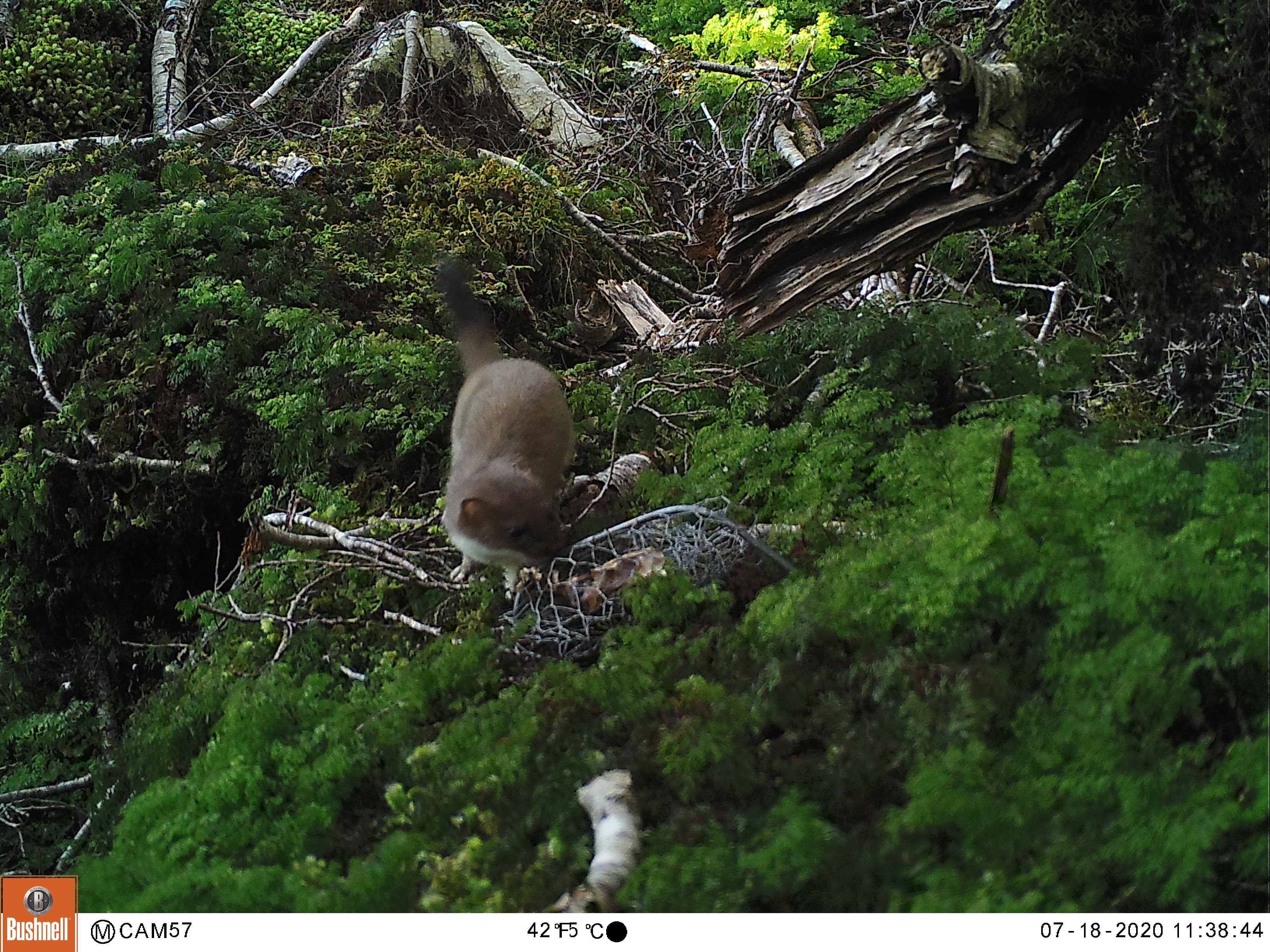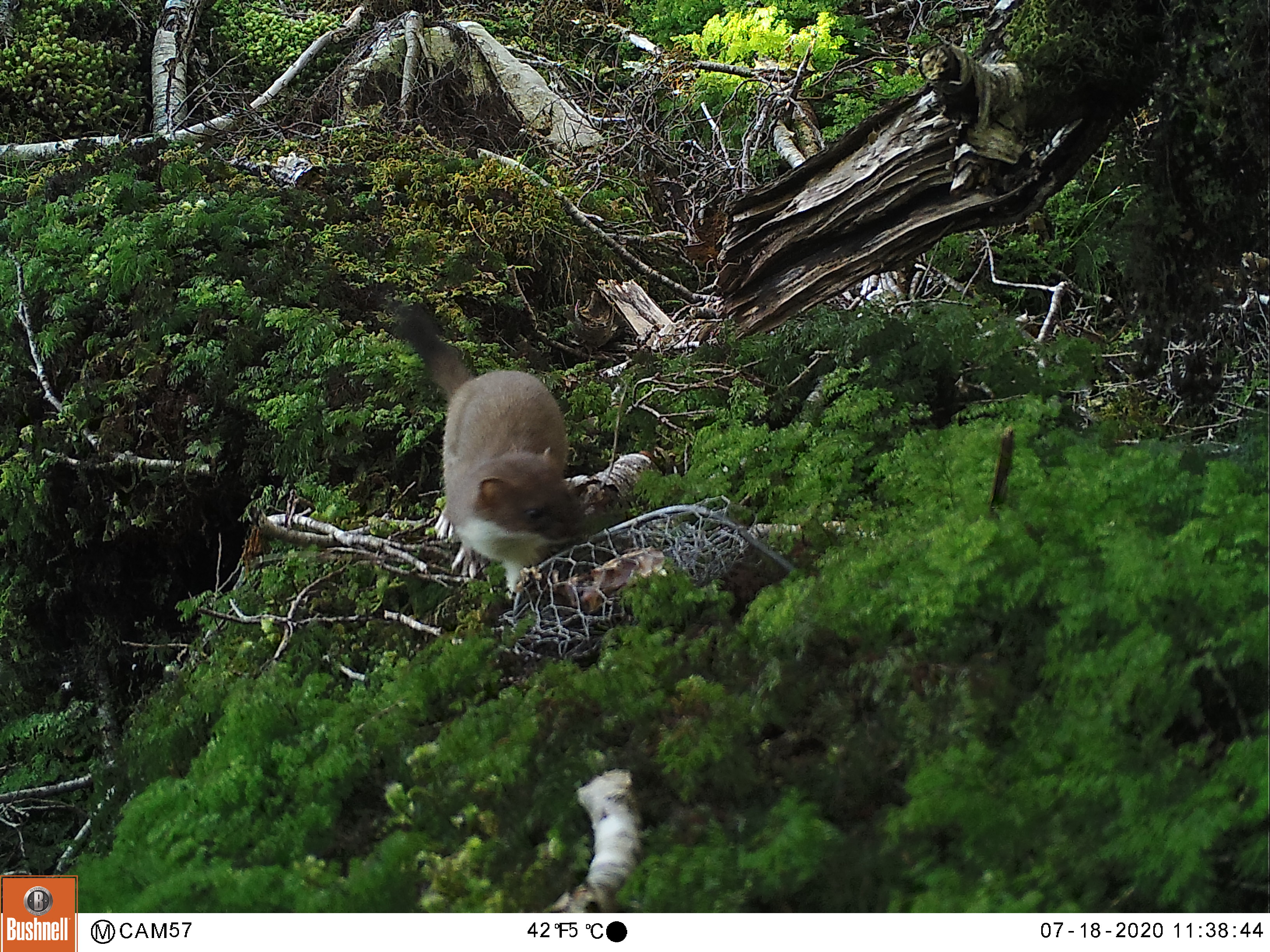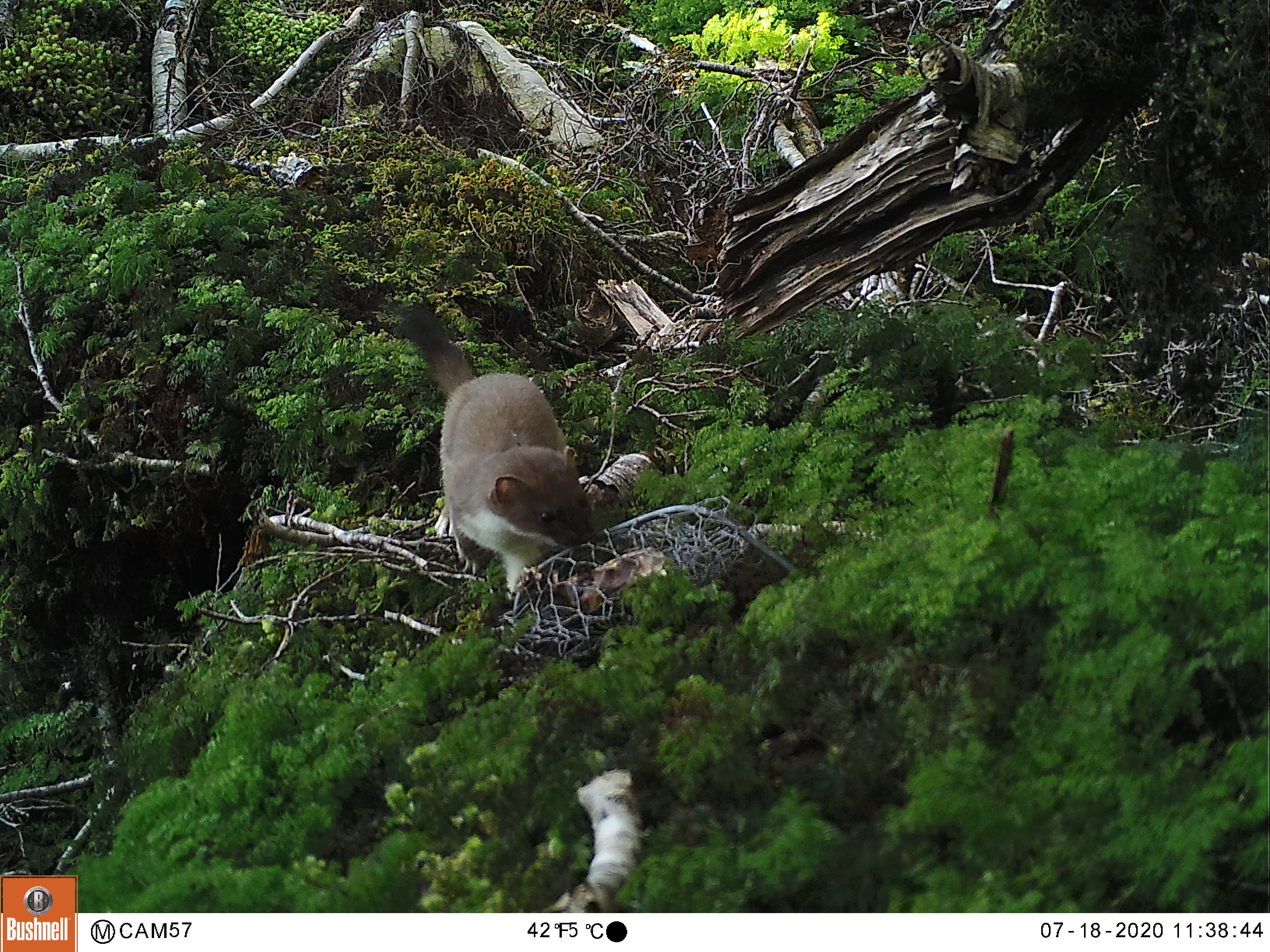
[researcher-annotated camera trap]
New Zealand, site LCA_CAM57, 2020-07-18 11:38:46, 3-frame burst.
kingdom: Animalia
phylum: Chordata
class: Mammalia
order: Carnivora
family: Mustelidae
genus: Mustela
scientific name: Mustela erminea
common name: stoat